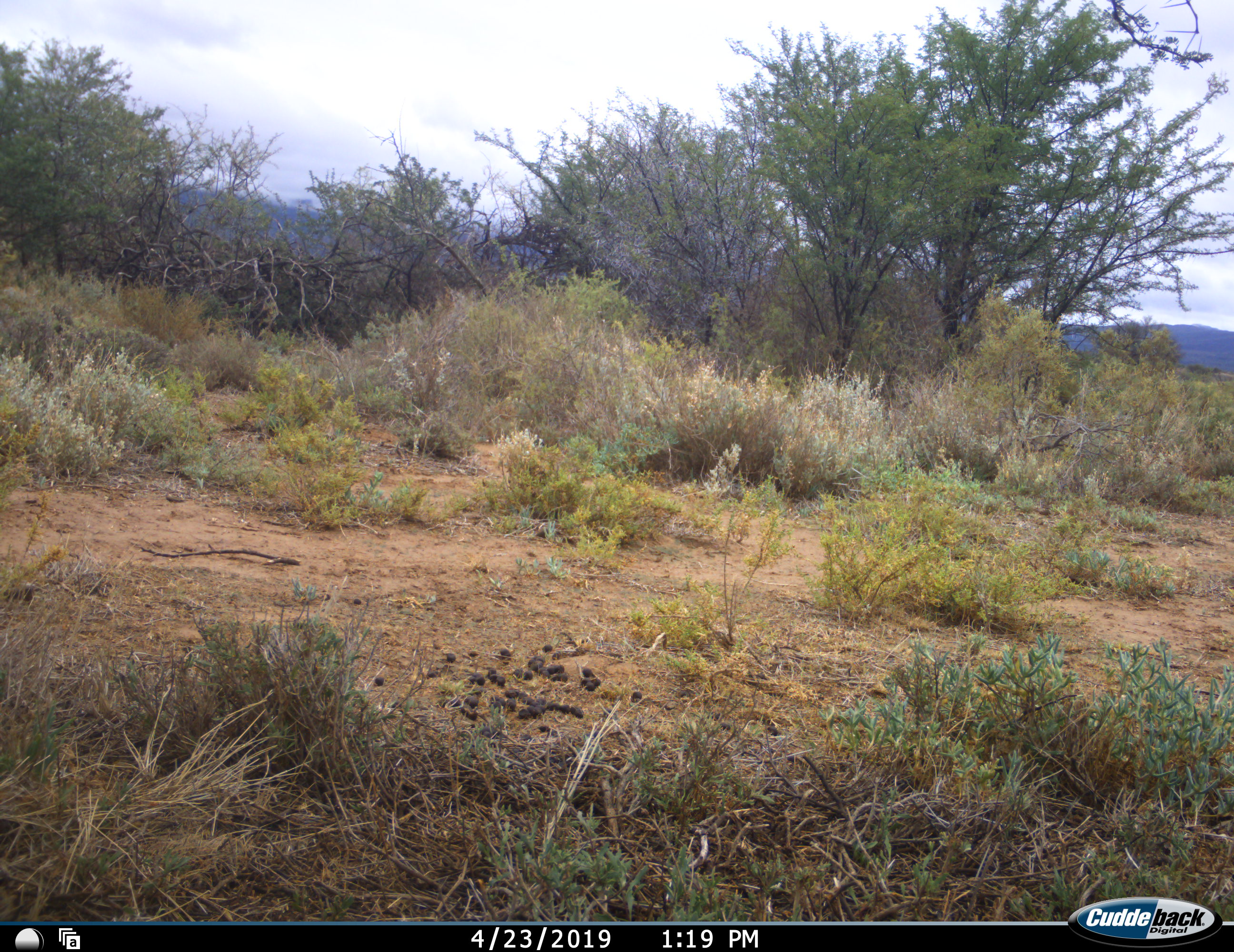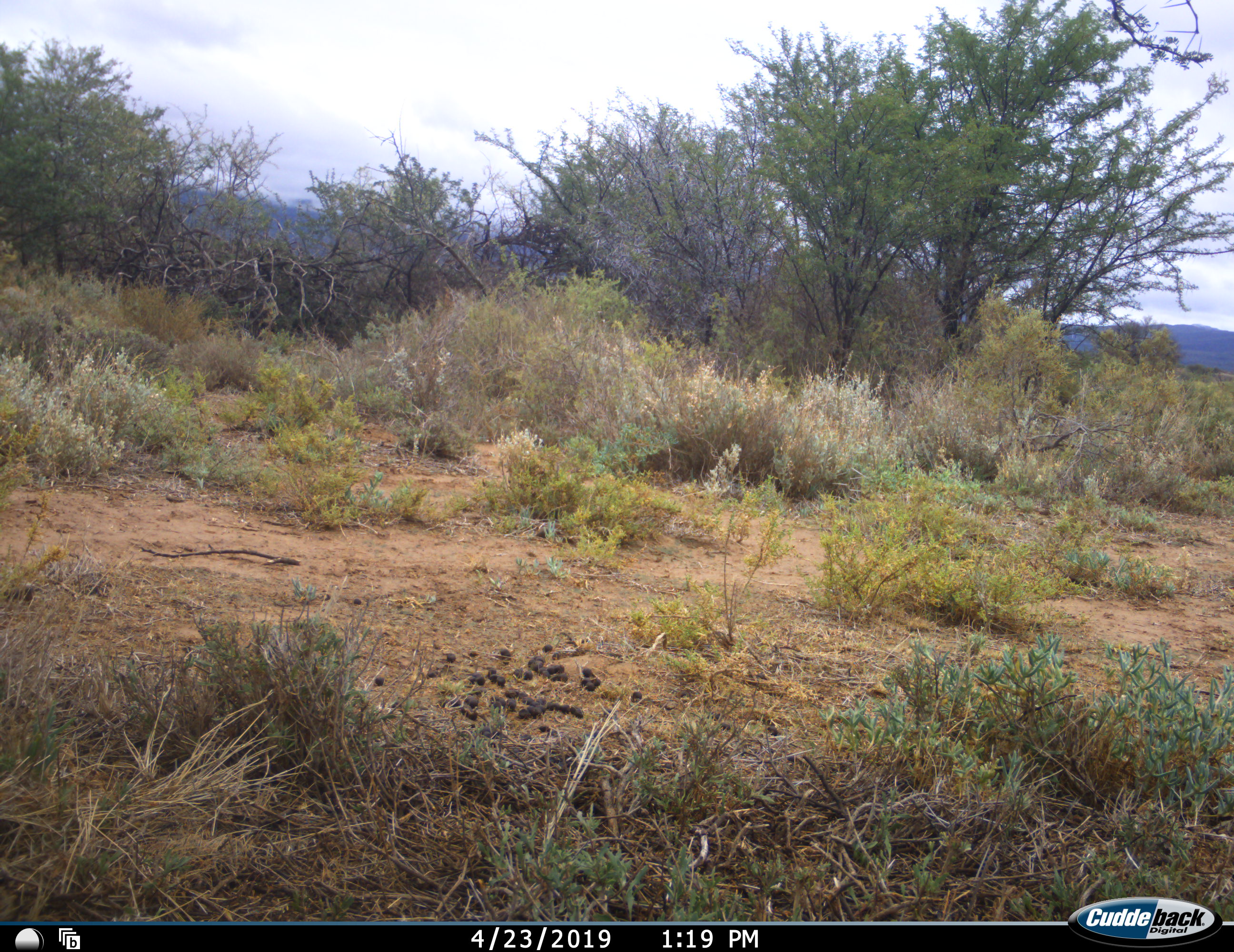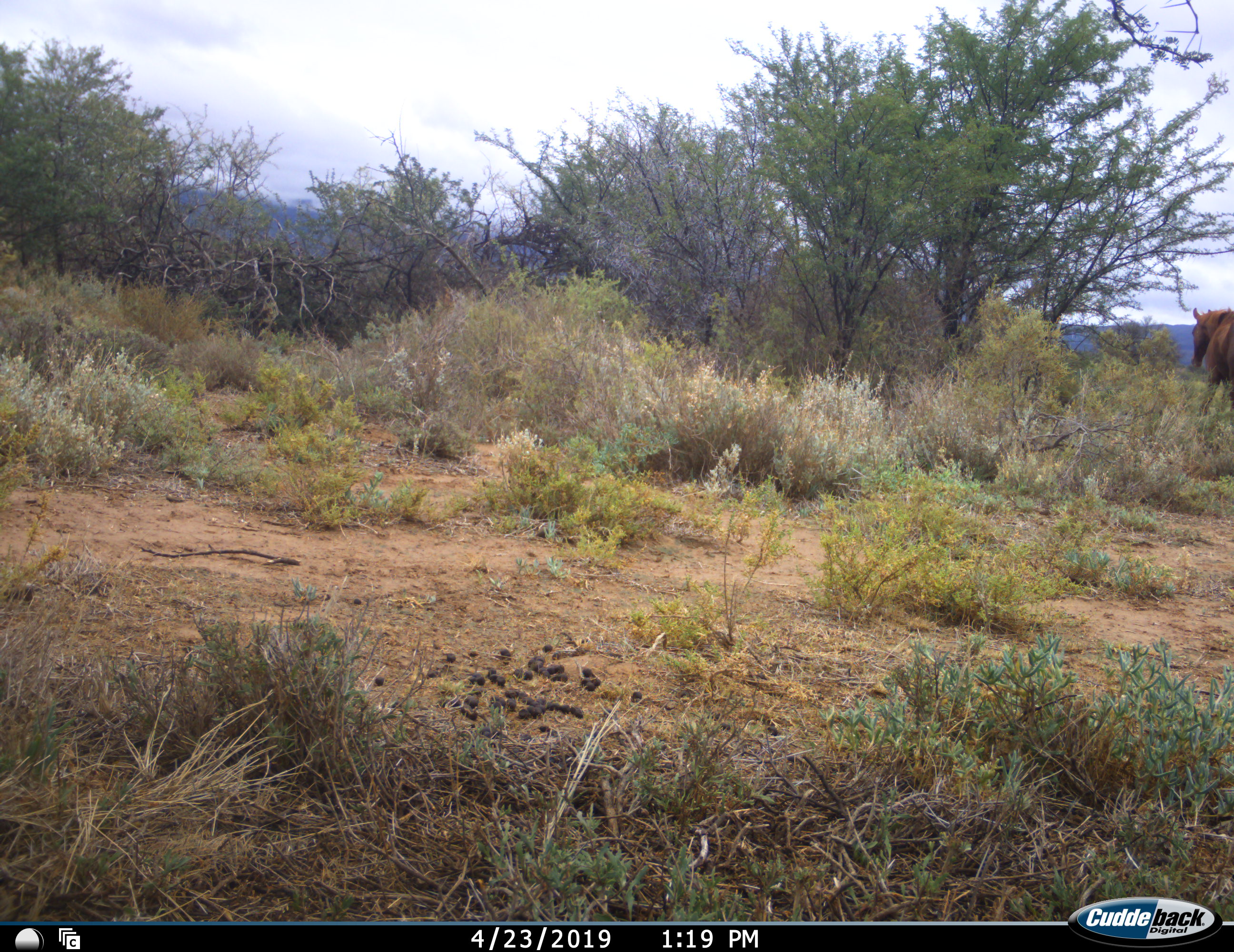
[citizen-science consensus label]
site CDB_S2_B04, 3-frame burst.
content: unidentified animal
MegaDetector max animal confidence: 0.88